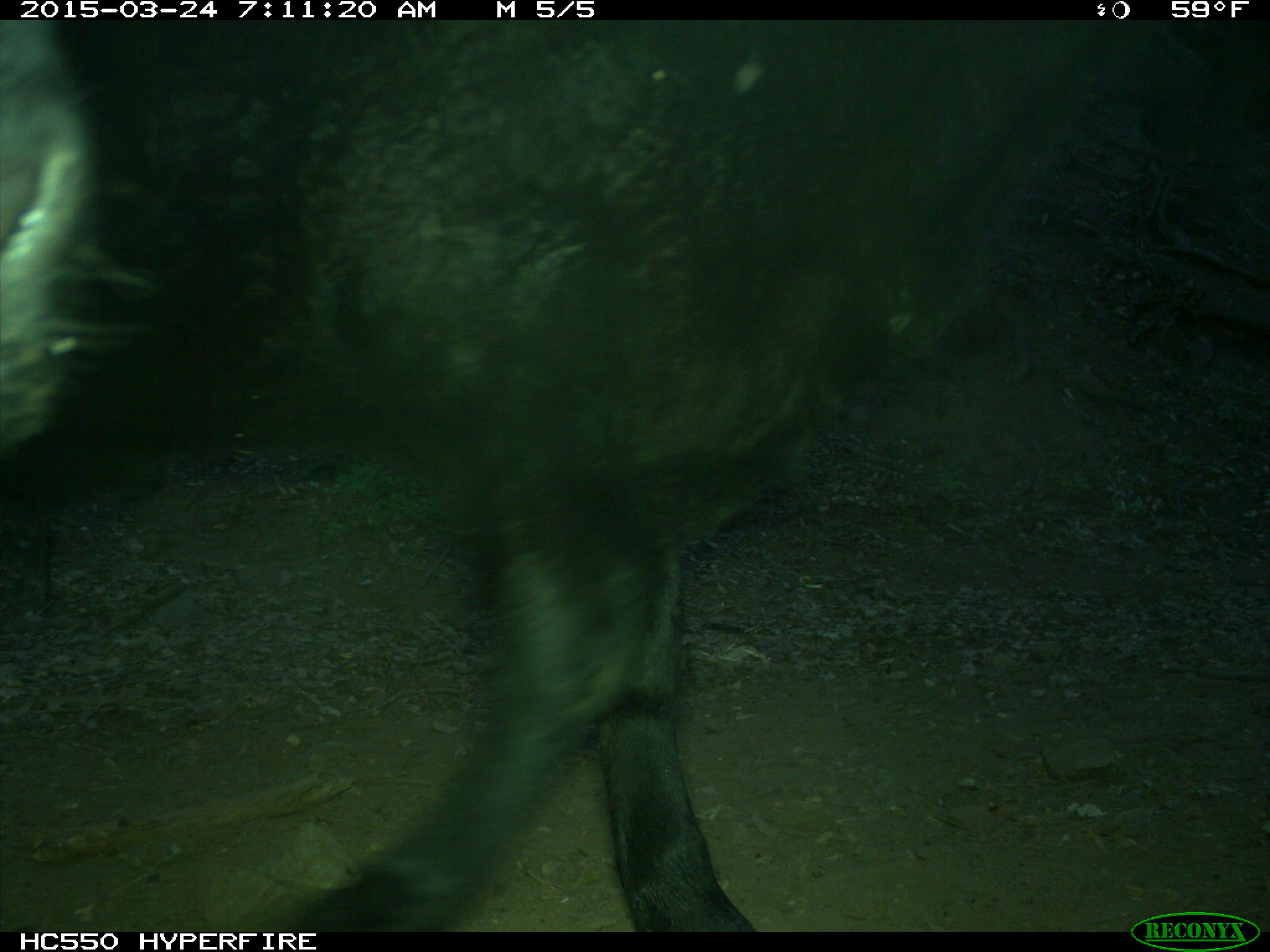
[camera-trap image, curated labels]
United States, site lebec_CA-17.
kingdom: Animalia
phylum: Chordata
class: Mammalia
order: Artiodactyla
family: Bovidae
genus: Bos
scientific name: Bos taurus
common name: domestic cow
Bos taurus (domestic cow).